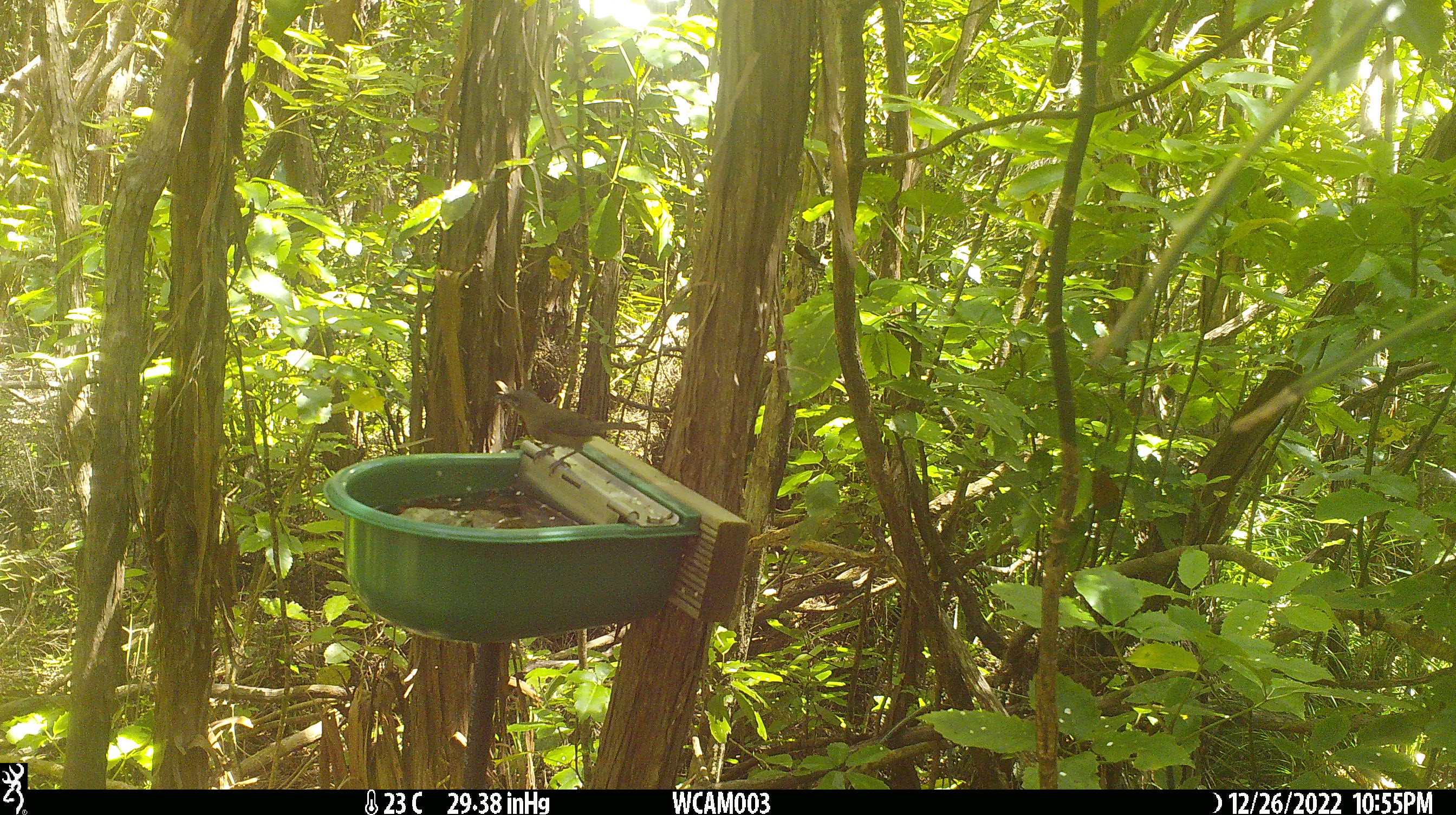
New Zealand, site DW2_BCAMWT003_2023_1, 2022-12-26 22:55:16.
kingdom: Animalia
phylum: Chordata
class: Aves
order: Passeriformes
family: Meliphagidae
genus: Anthornis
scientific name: Anthornis melanura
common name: new zealand bellbird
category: bellbird